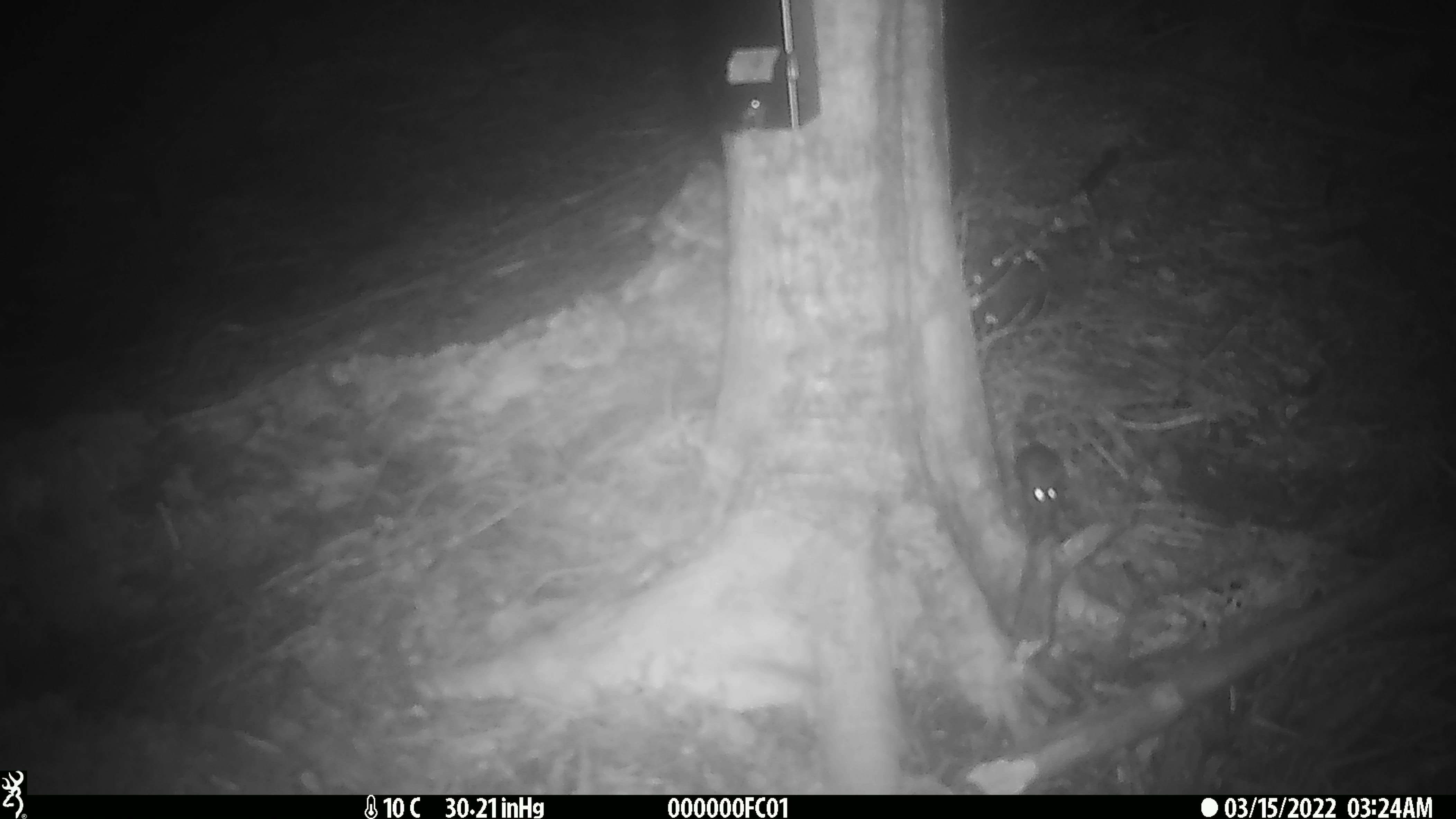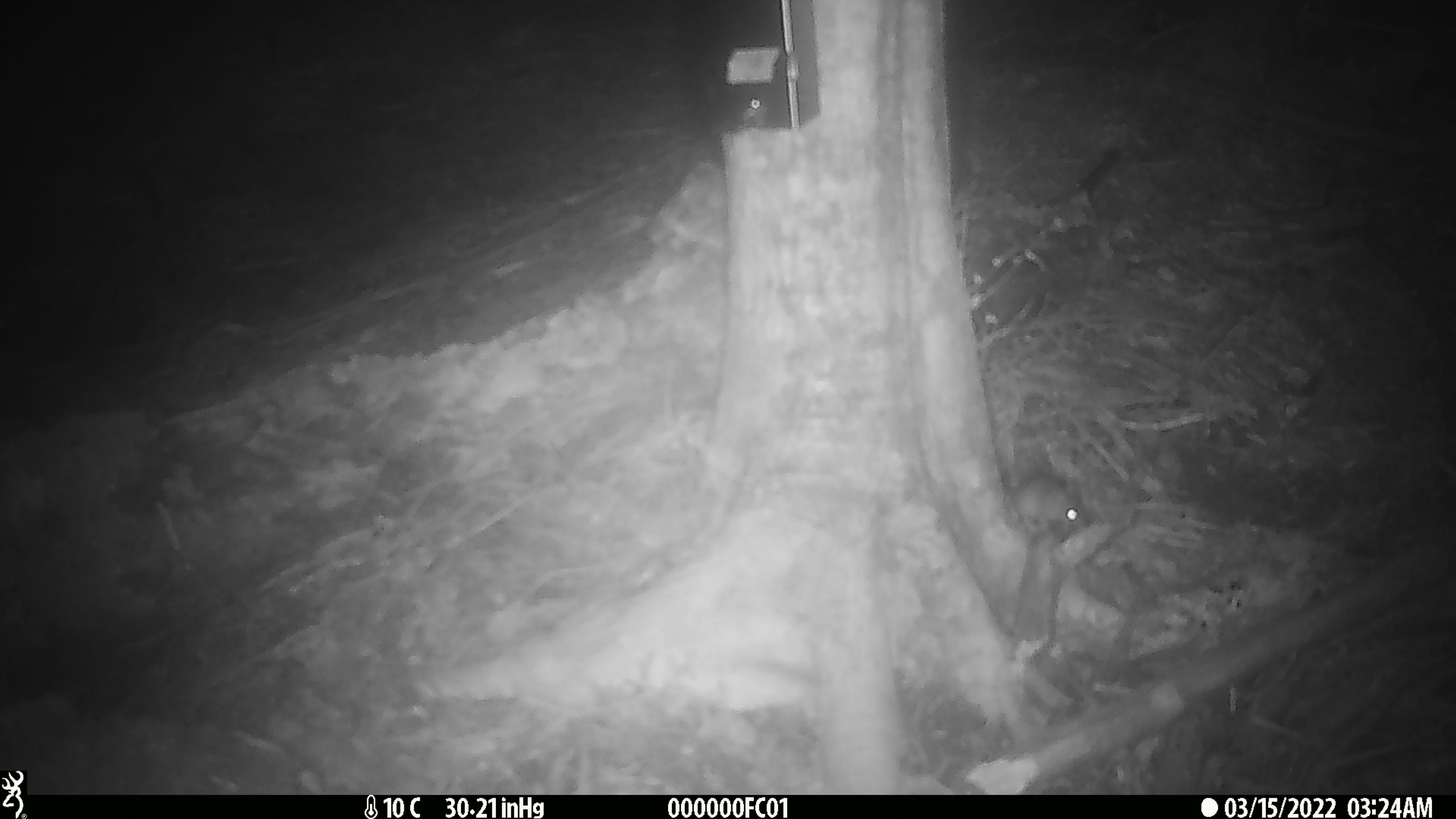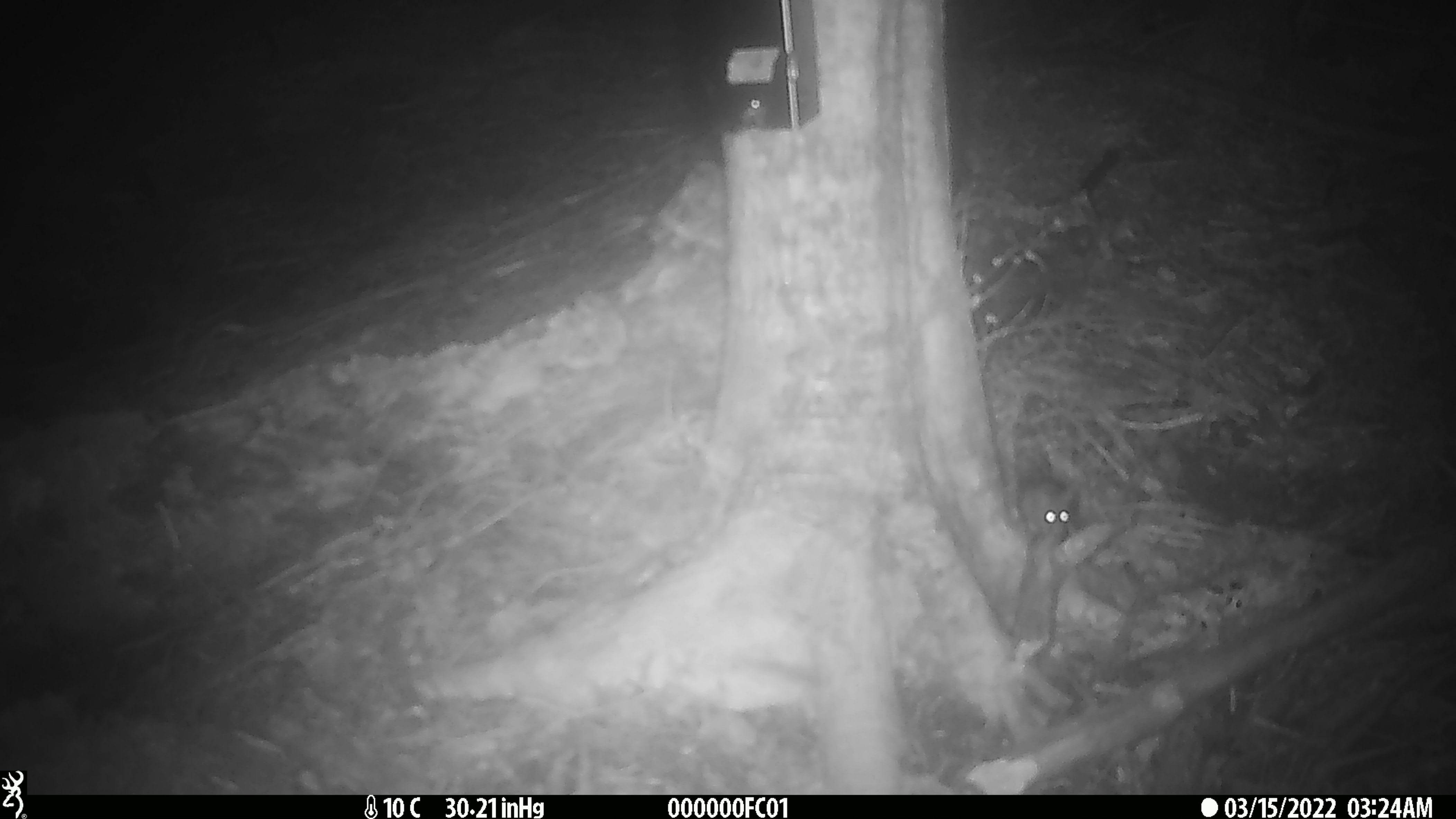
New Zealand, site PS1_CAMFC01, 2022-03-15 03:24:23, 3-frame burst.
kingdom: Animalia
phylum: Chordata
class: Mammalia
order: Rodentia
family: Muridae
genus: Mus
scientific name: Mus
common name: mouse